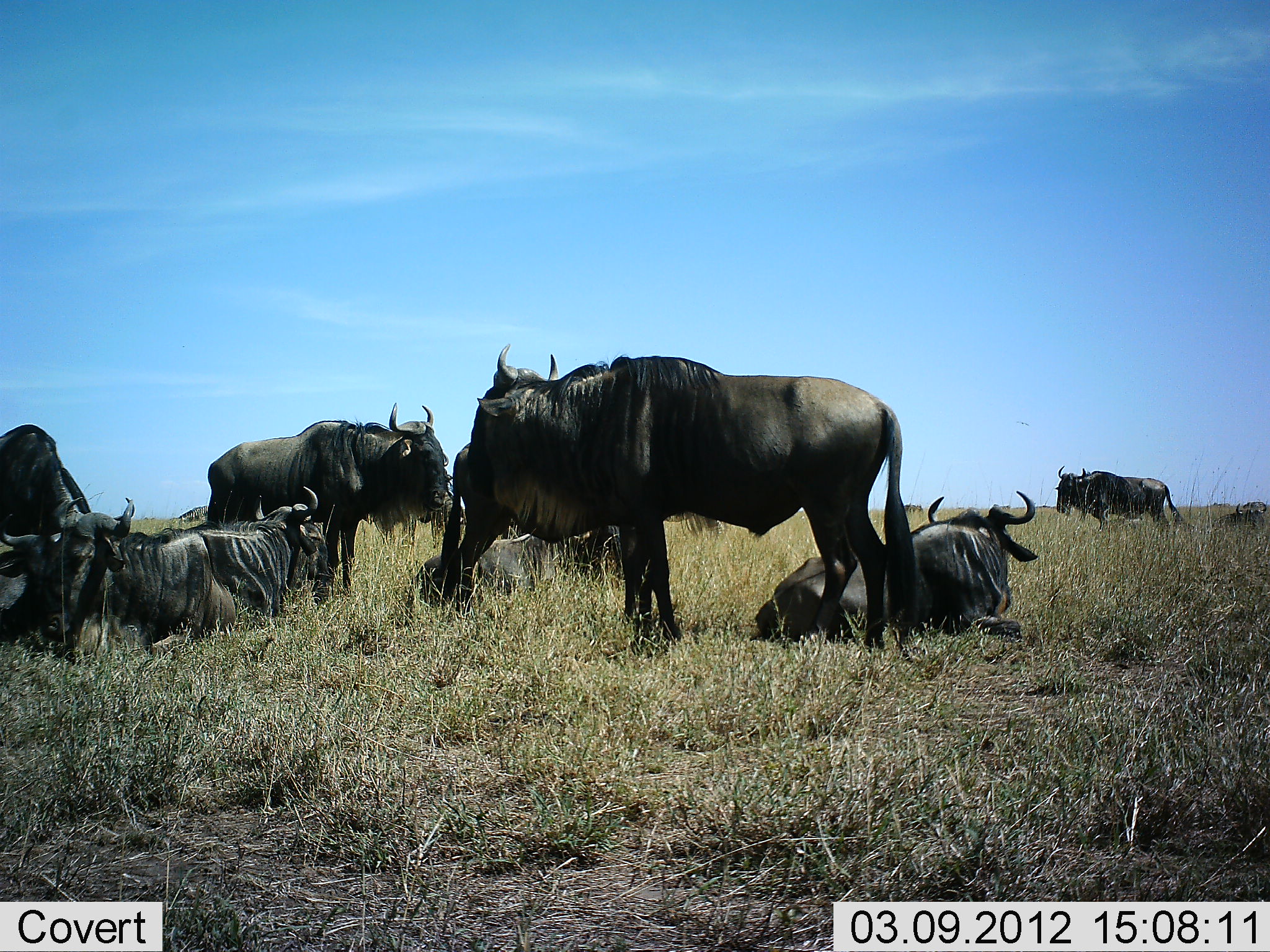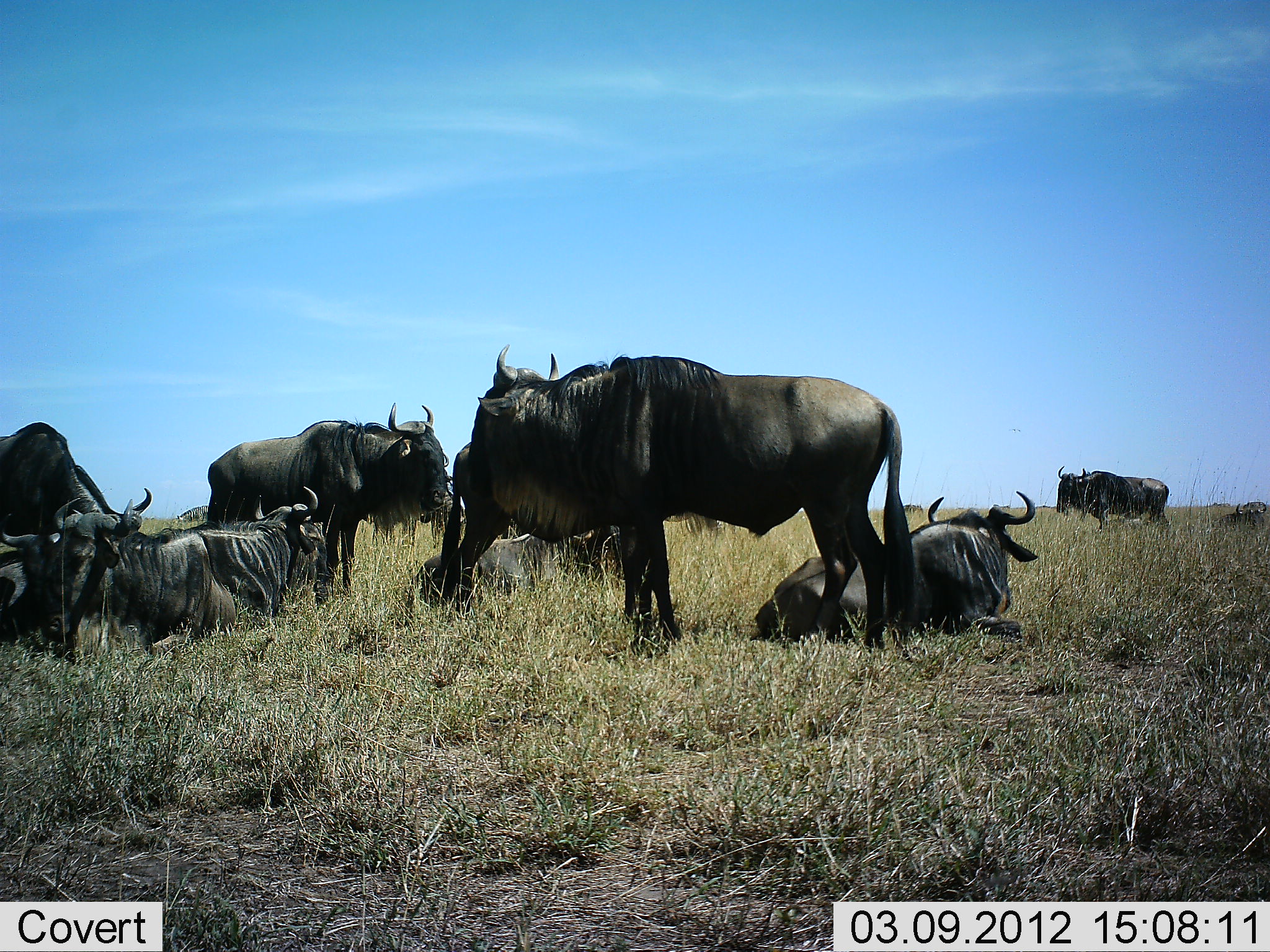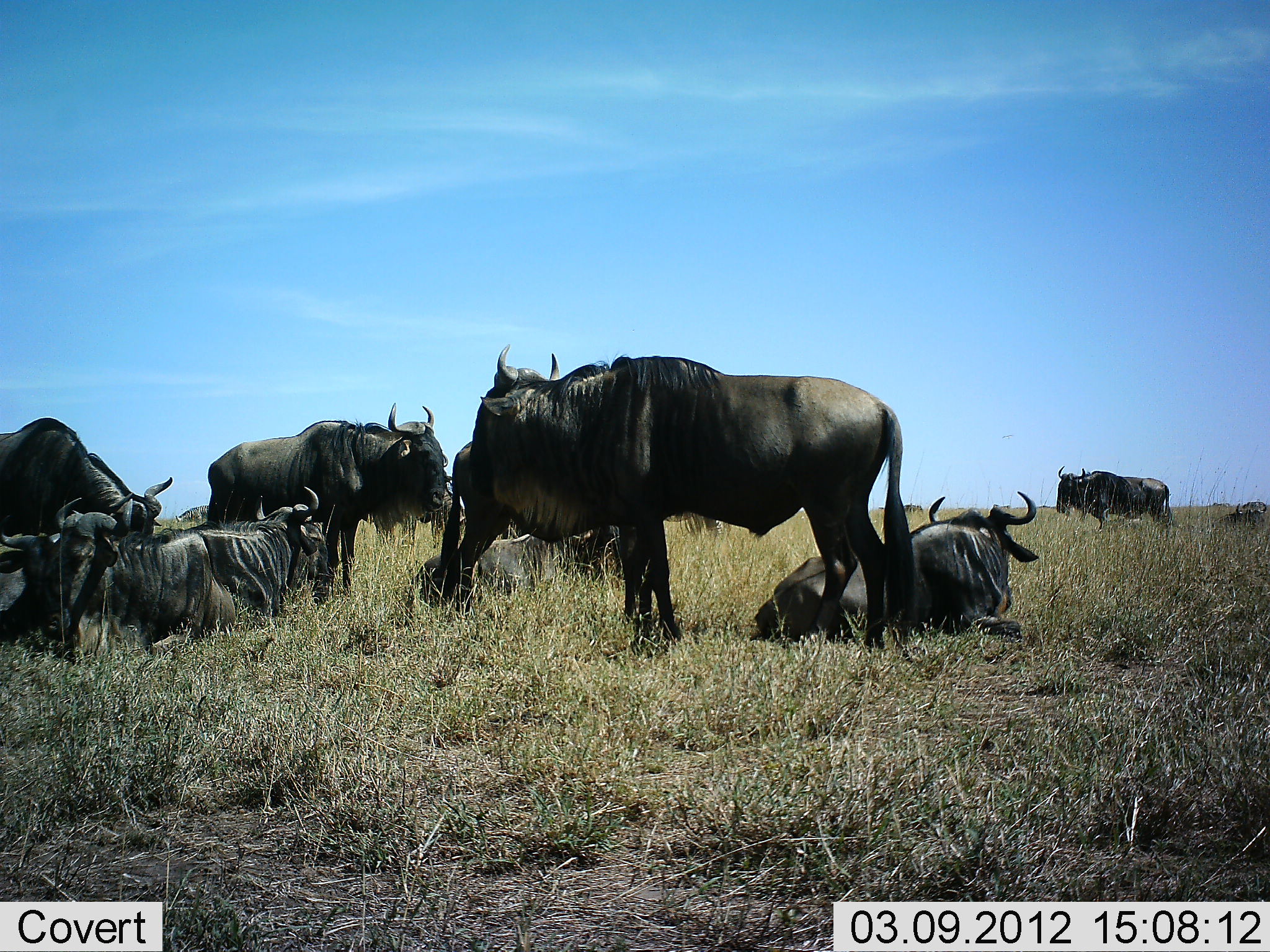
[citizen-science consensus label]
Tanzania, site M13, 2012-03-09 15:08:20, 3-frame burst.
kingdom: Animalia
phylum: Chordata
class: Mammalia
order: Artiodactyla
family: Bovidae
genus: Connochaetes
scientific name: Connochaetes taurinus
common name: blue wildebeest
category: wildebeest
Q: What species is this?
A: Wildebeest (blue wildebeest) (Connochaetes taurinus).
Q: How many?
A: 10.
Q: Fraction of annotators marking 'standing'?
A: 82%.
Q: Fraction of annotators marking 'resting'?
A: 94%.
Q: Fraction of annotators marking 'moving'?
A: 6%.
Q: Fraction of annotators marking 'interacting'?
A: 18%.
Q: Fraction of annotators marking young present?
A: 6%.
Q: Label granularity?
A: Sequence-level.